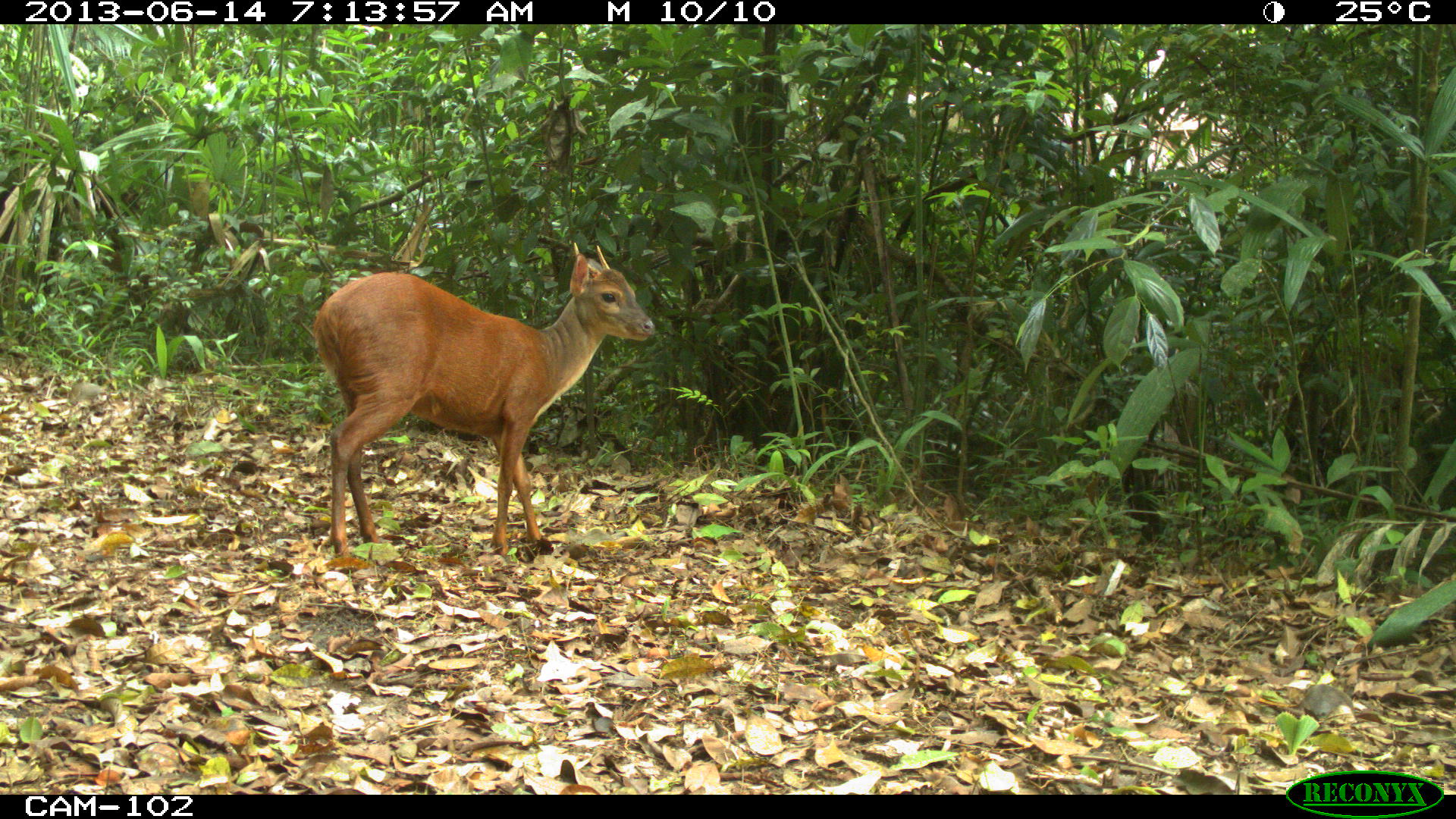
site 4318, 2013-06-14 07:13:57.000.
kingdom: Animalia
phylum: Chordata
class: Mammalia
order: Artiodactyla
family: Cervidae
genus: Mazama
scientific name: Mazama temama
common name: central american red brocket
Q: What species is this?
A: Mazama temama (central american red brocket).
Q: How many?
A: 1.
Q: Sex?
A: Male.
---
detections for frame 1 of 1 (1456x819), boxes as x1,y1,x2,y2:
mazama temama: 309,241,655,557